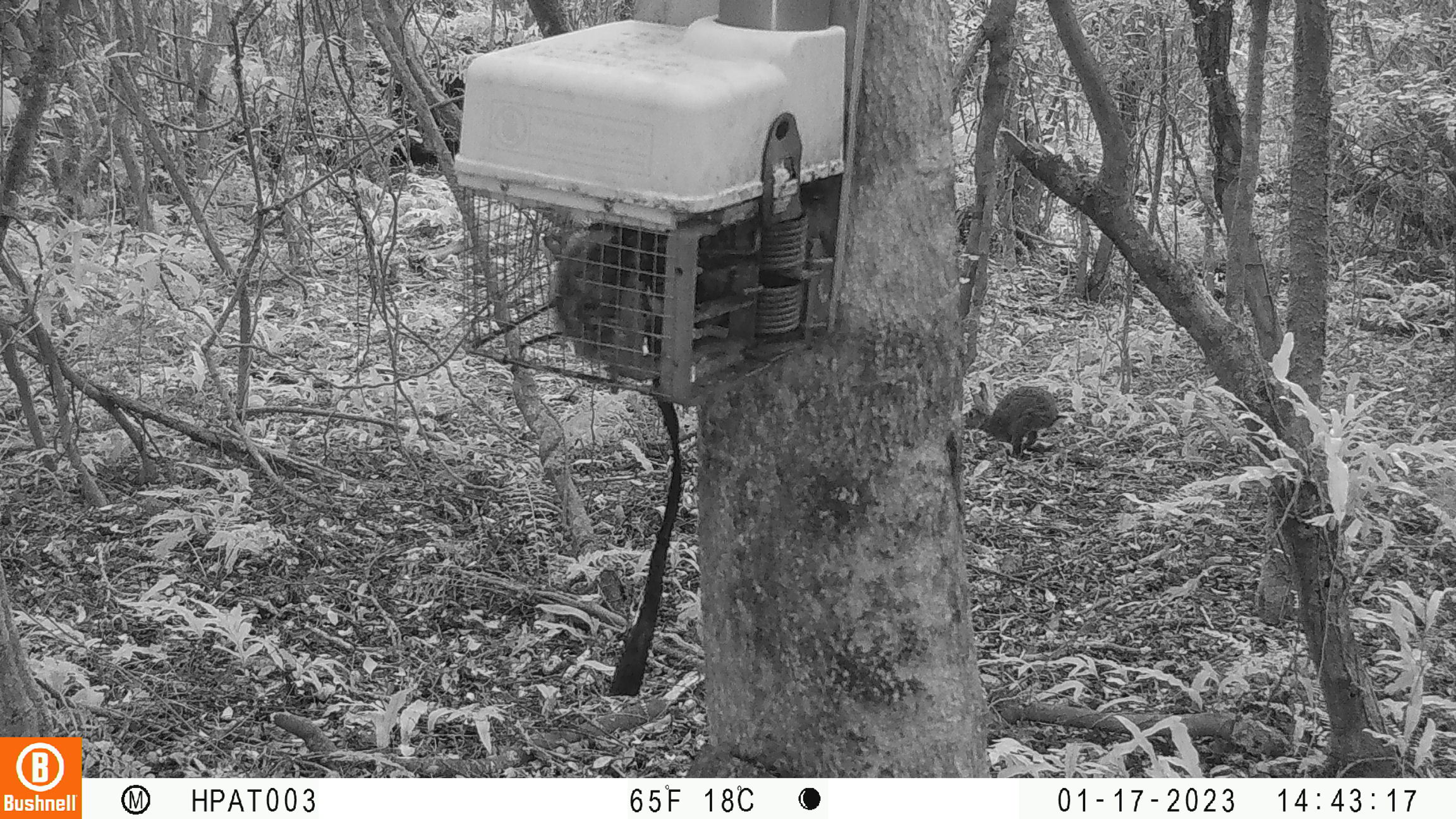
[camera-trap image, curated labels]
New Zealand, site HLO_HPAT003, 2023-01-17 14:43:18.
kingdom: Animalia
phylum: Chordata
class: Mammalia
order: Lagomorpha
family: Leporidae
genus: Oryctolagus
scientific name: Oryctolagus cuniculus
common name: european rabbit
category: rabbit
Rabbit (european rabbit) (Oryctolagus cuniculus).